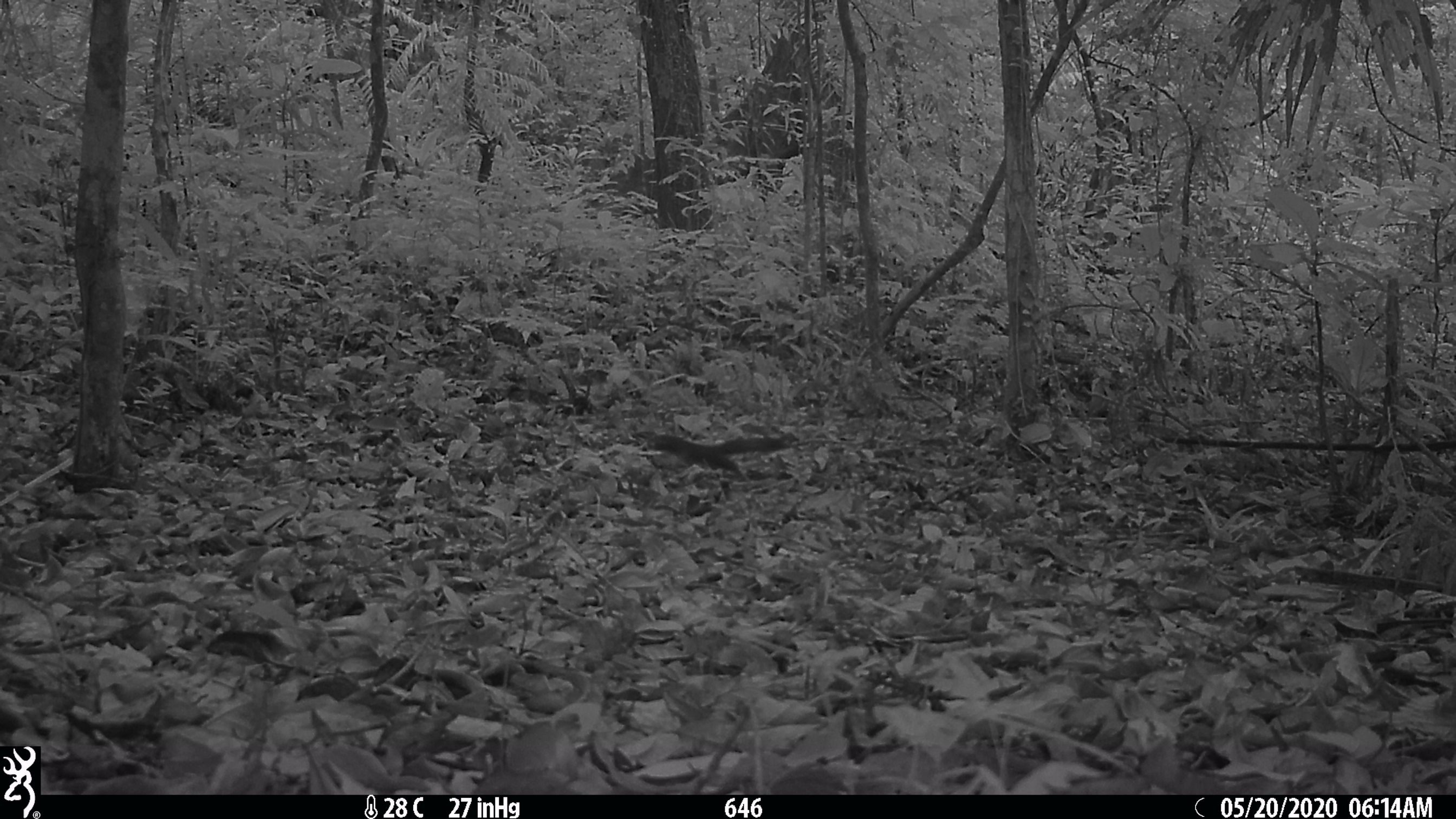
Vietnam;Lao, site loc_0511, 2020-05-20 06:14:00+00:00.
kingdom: Animalia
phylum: Chordata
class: Mammalia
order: Rodentia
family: Sciuridae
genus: Callosciurus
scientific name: Callosciurus erythraeus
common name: pallas's squirrel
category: pallass squirrel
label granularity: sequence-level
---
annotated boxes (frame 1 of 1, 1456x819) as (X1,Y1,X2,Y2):
pallass squirrel: (631,431,797,473)